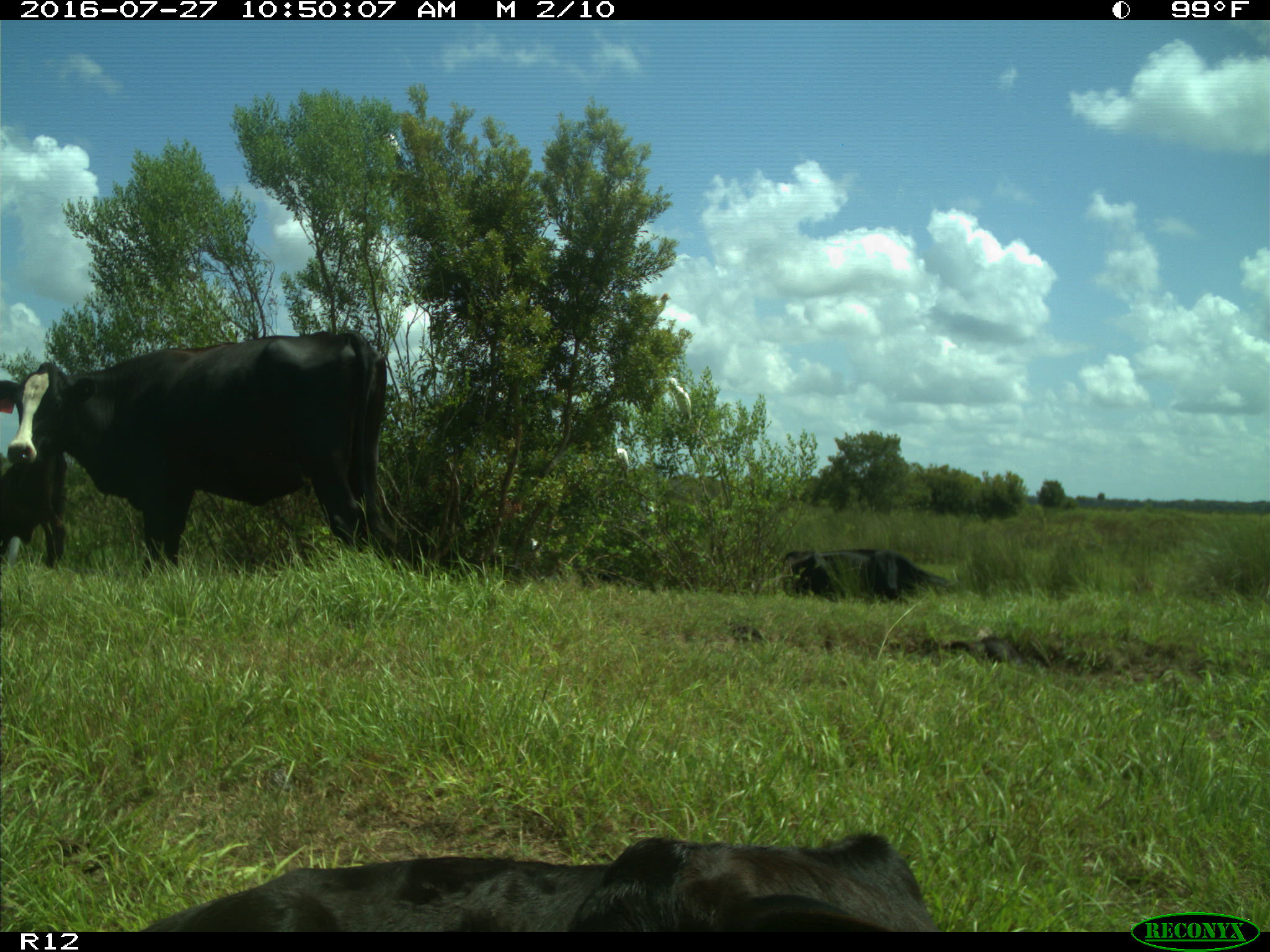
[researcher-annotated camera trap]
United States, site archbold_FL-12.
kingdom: Animalia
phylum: Chordata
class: Mammalia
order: Artiodactyla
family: Bovidae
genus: Bos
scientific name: Bos taurus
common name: domestic cow